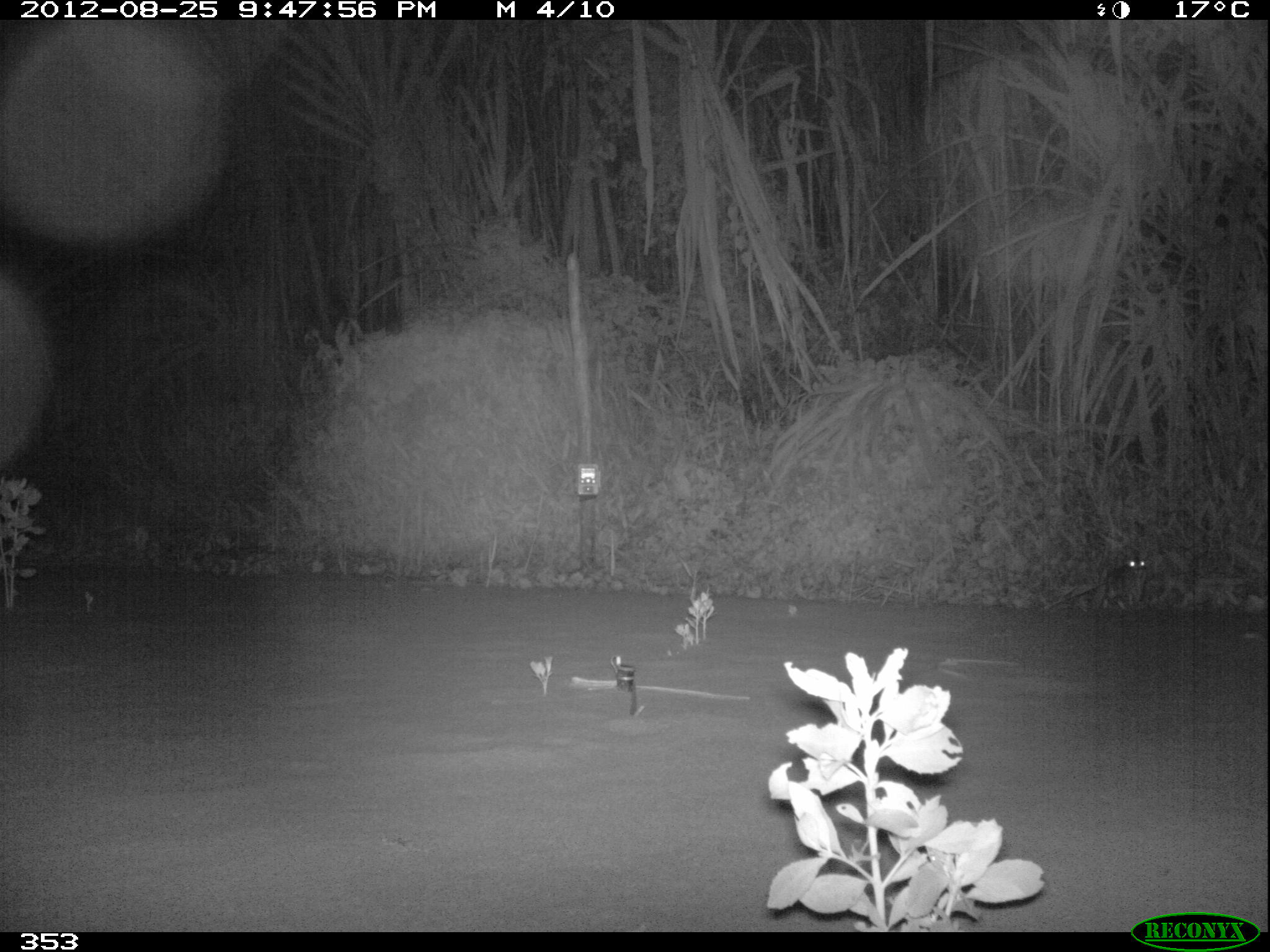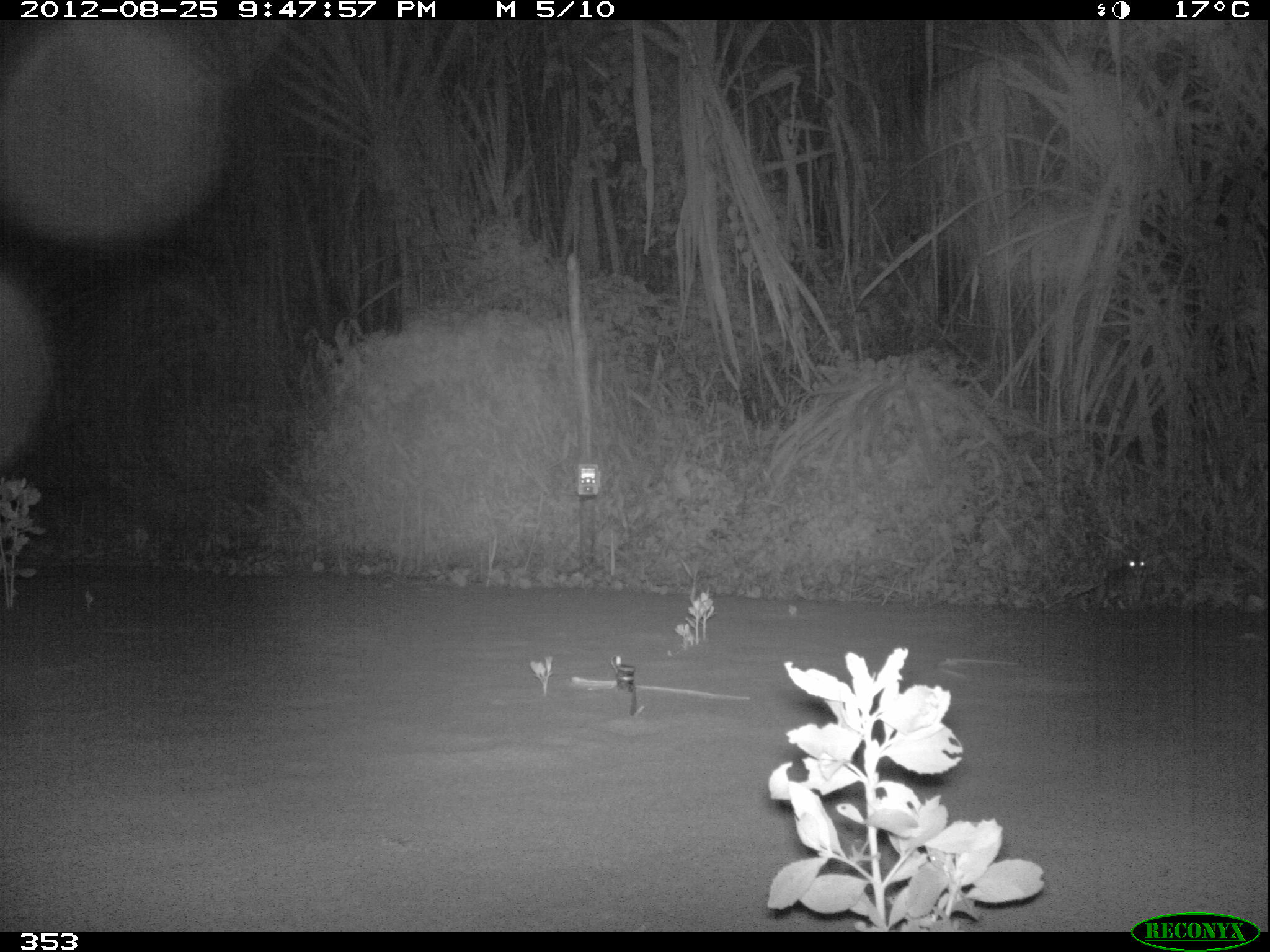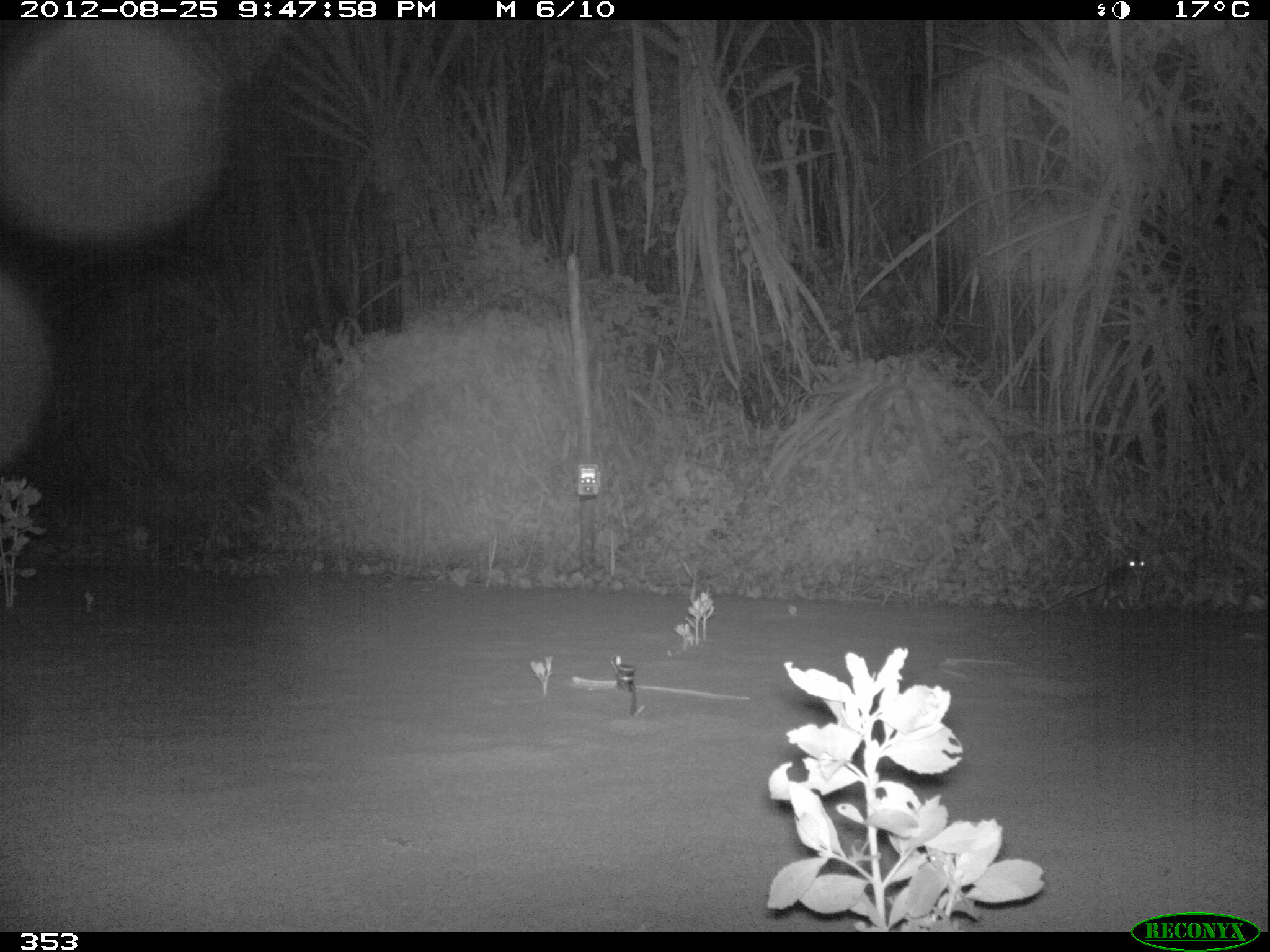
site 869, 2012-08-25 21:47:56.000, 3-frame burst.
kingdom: Animalia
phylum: Chordata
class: Mammalia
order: Lagomorpha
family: Leporidae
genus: Sylvilagus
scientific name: Sylvilagus brasiliensis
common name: tapeti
Sylvilagus brasiliensis (tapeti).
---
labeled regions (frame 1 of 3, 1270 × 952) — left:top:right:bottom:
sylvilagus brasiliensis: 1097:555:1153:613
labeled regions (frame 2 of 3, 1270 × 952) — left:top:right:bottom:
sylvilagus brasiliensis: 1099:558:1146:609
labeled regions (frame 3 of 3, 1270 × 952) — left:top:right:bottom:
sylvilagus brasiliensis: 1071:554:1149:611